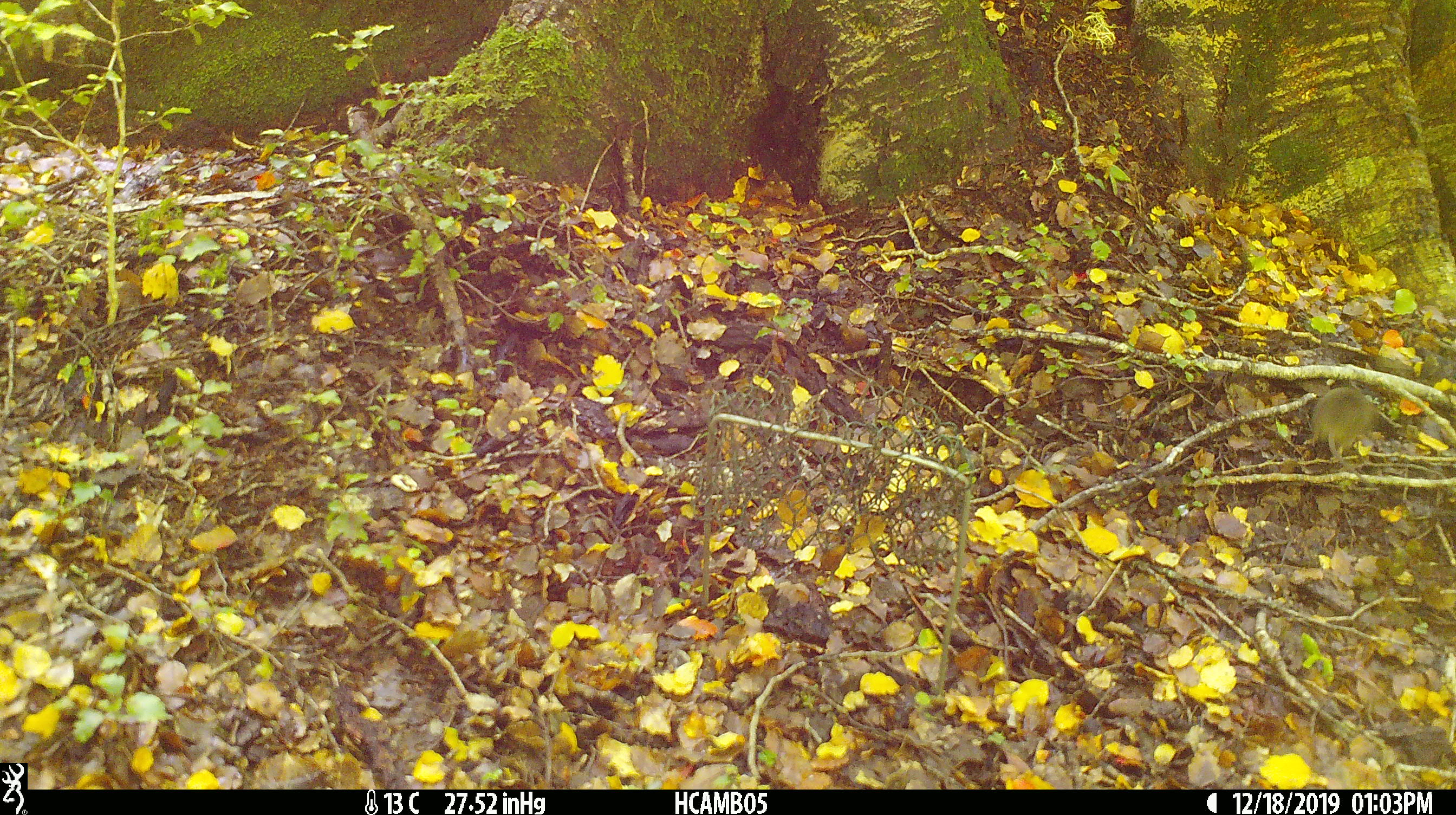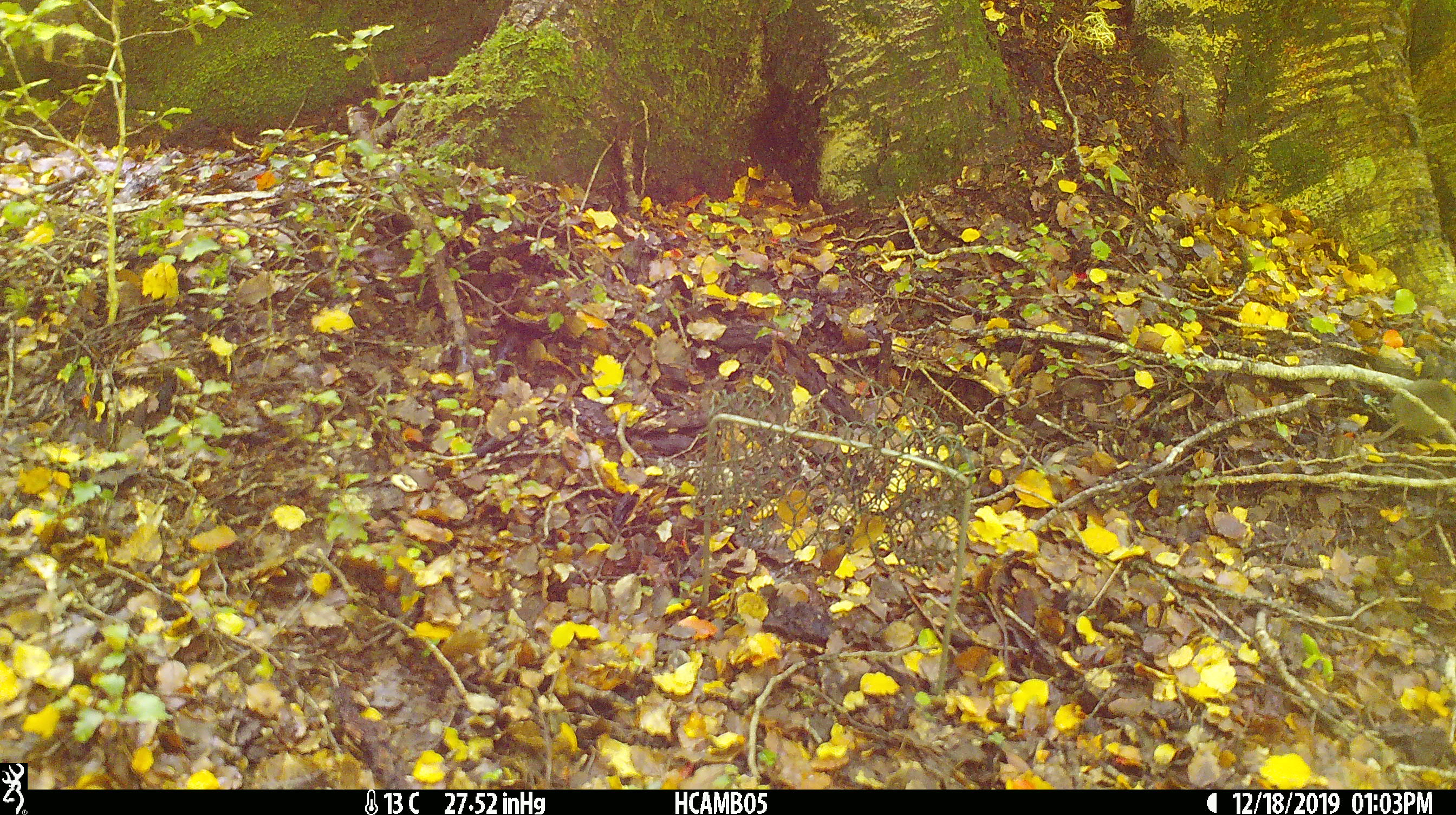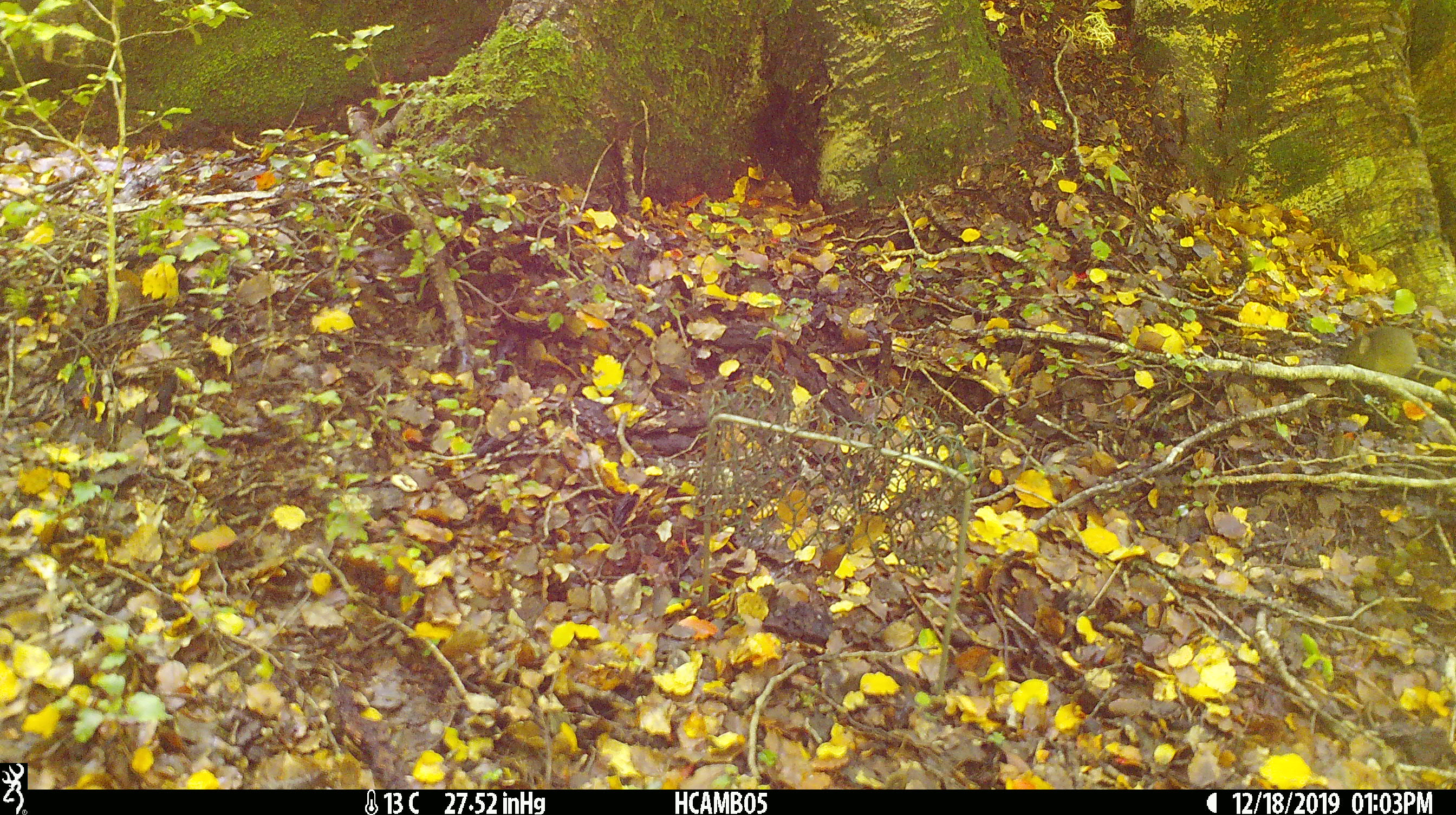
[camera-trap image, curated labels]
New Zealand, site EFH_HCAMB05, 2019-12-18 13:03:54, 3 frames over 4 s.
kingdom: Animalia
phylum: Chordata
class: Mammalia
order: Rodentia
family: Muridae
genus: Mus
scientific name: Mus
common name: mouse